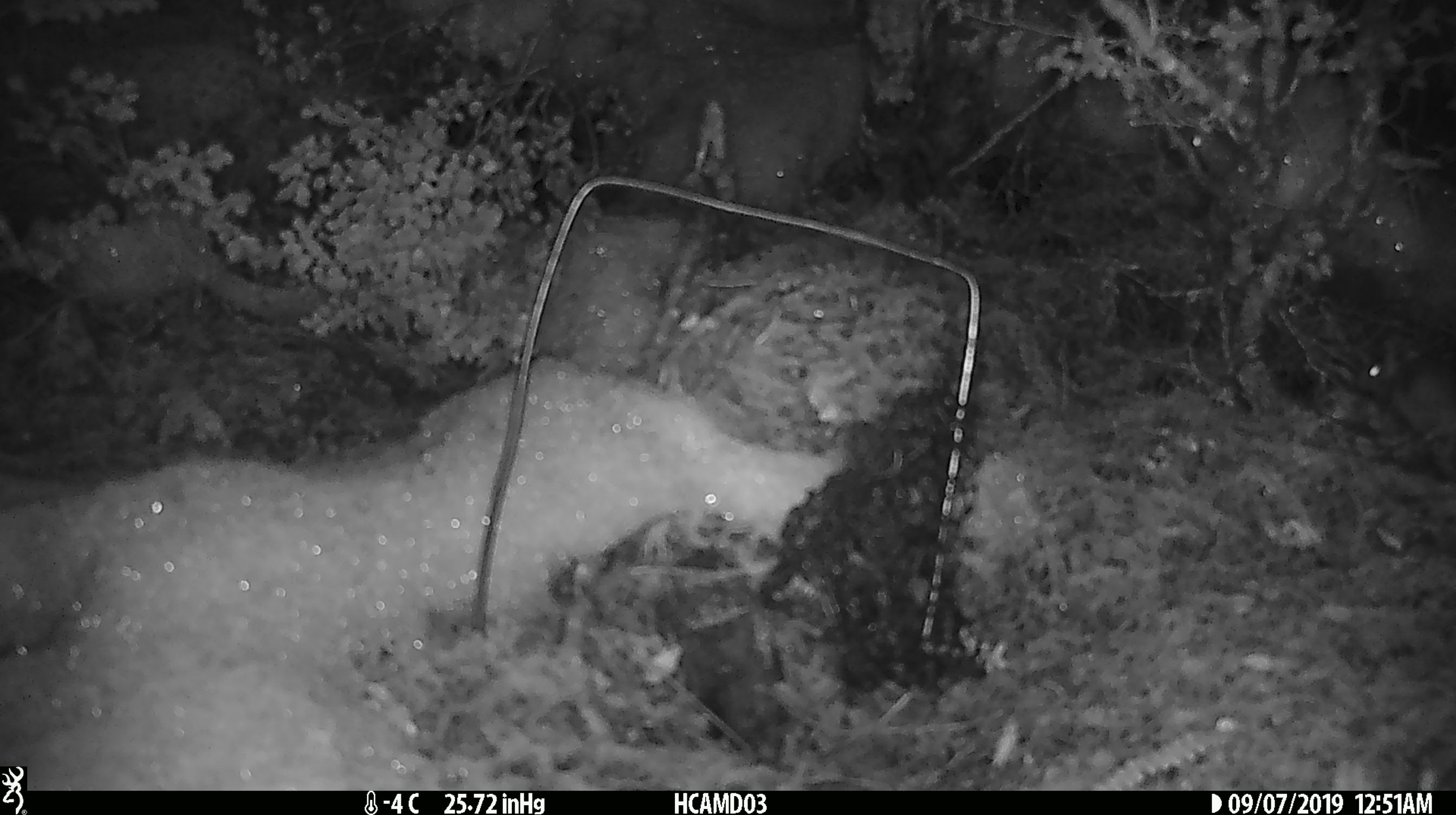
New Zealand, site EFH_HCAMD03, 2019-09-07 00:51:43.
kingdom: Animalia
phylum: Chordata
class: Mammalia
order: Rodentia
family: Muridae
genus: Mus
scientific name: Mus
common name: mouse